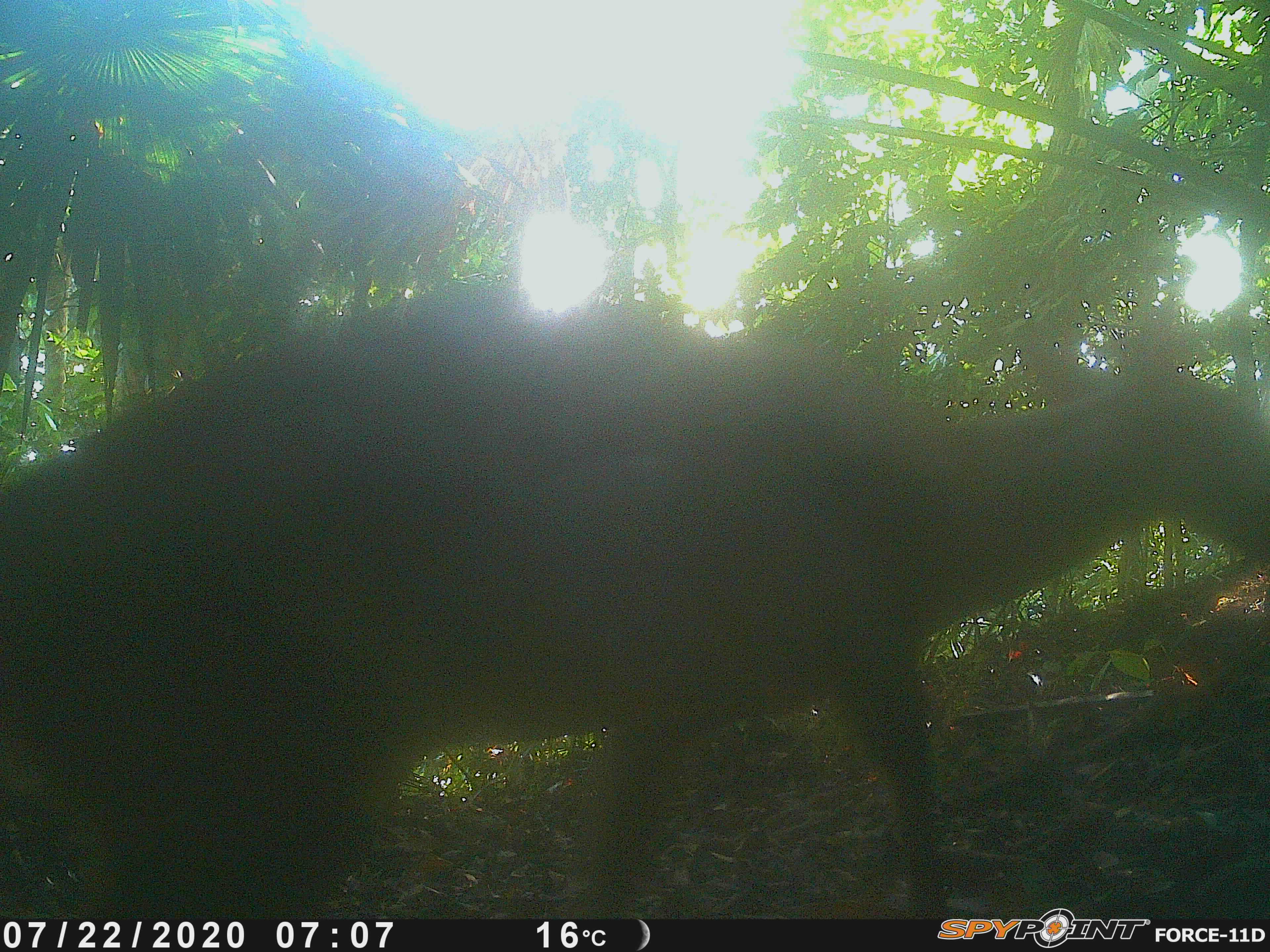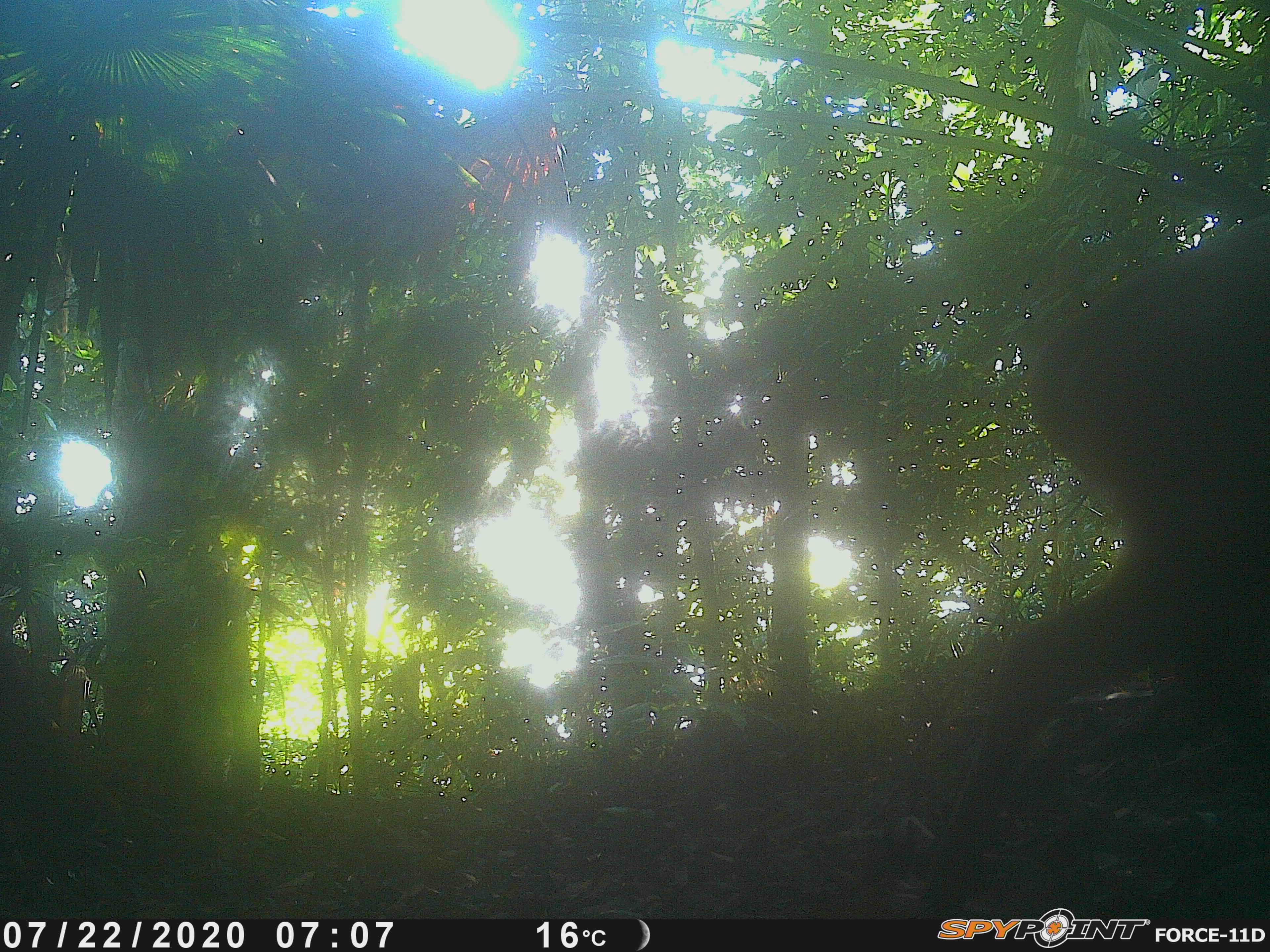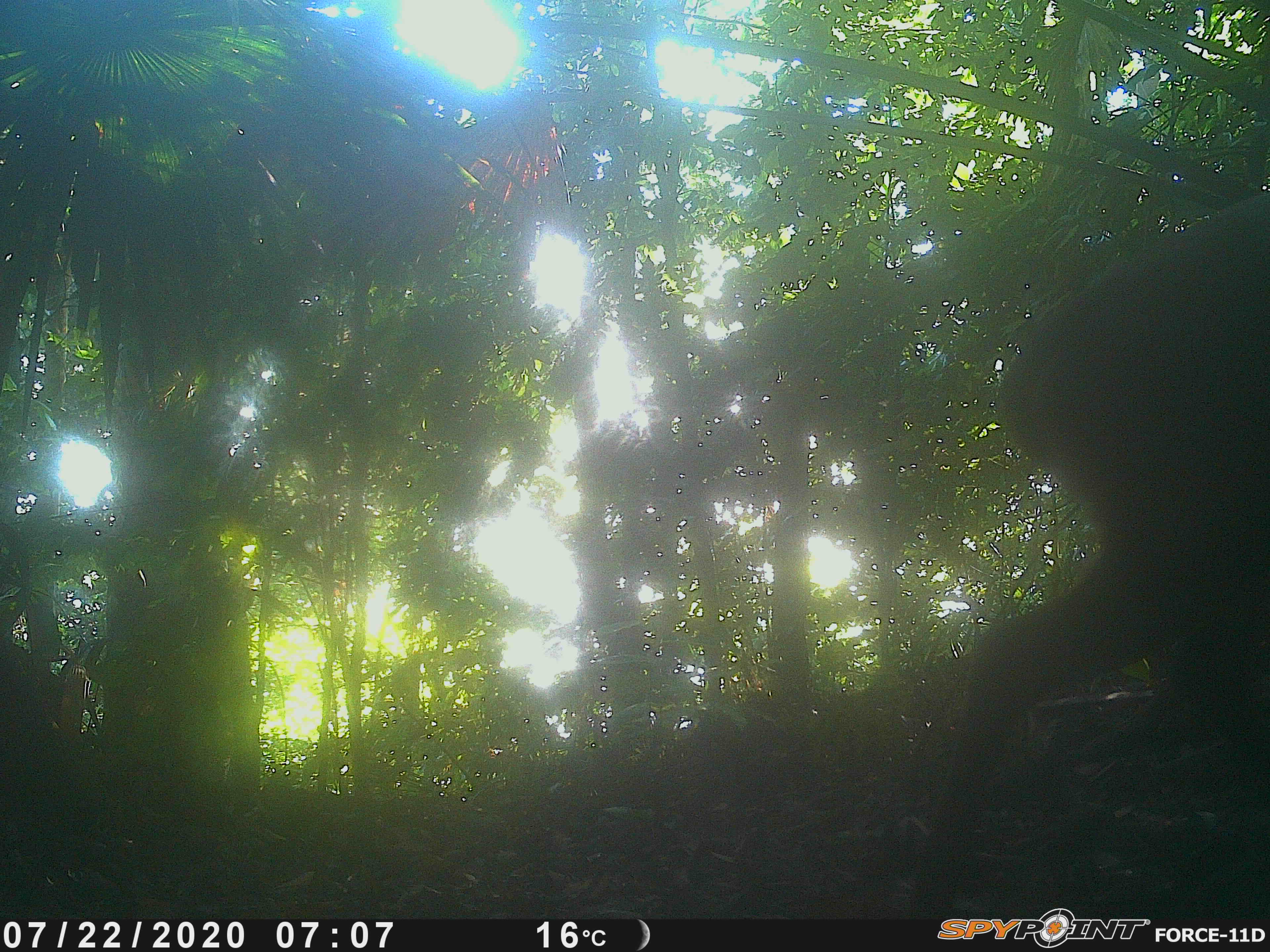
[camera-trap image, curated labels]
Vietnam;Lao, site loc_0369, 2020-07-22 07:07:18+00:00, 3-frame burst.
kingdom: Animalia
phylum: Chordata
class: Mammalia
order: Artiodactyla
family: Cervidae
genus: Muntiacus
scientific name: Muntiacus vuquangensis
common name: large-antlered muntjac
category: large antlered muntjac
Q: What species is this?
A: Large antlered muntjac (large-antlered muntjac) (Muntiacus vuquangensis).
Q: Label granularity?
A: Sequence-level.